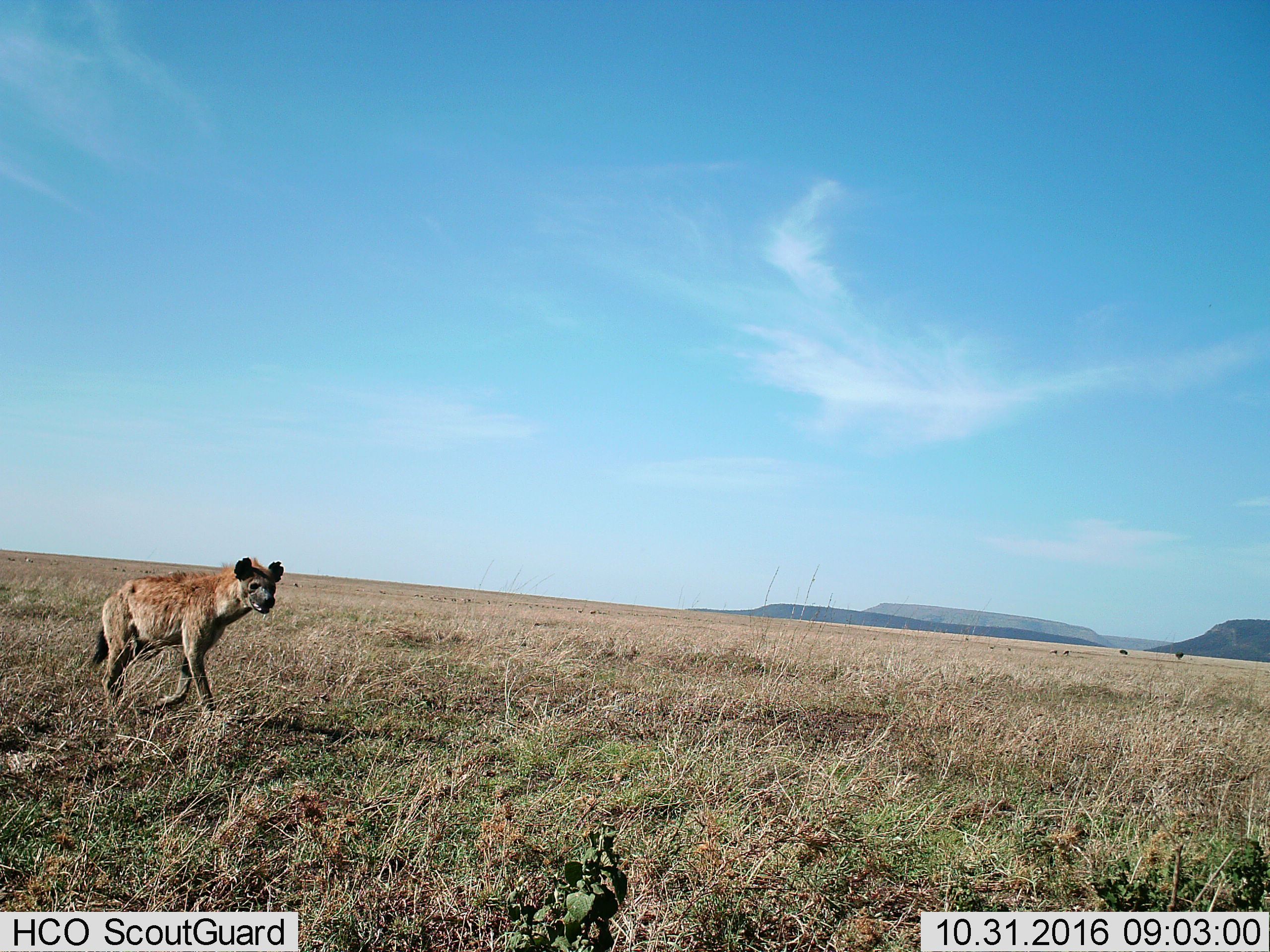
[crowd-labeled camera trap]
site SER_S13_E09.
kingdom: Animalia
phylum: Chordata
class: Mammalia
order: Carnivora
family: Hyaenidae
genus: Crocuta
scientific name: Crocuta crocuta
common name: spotted hyena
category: hyenaspotted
Hyenaspotted (spotted hyena) (Crocuta crocuta), count 1. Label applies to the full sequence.